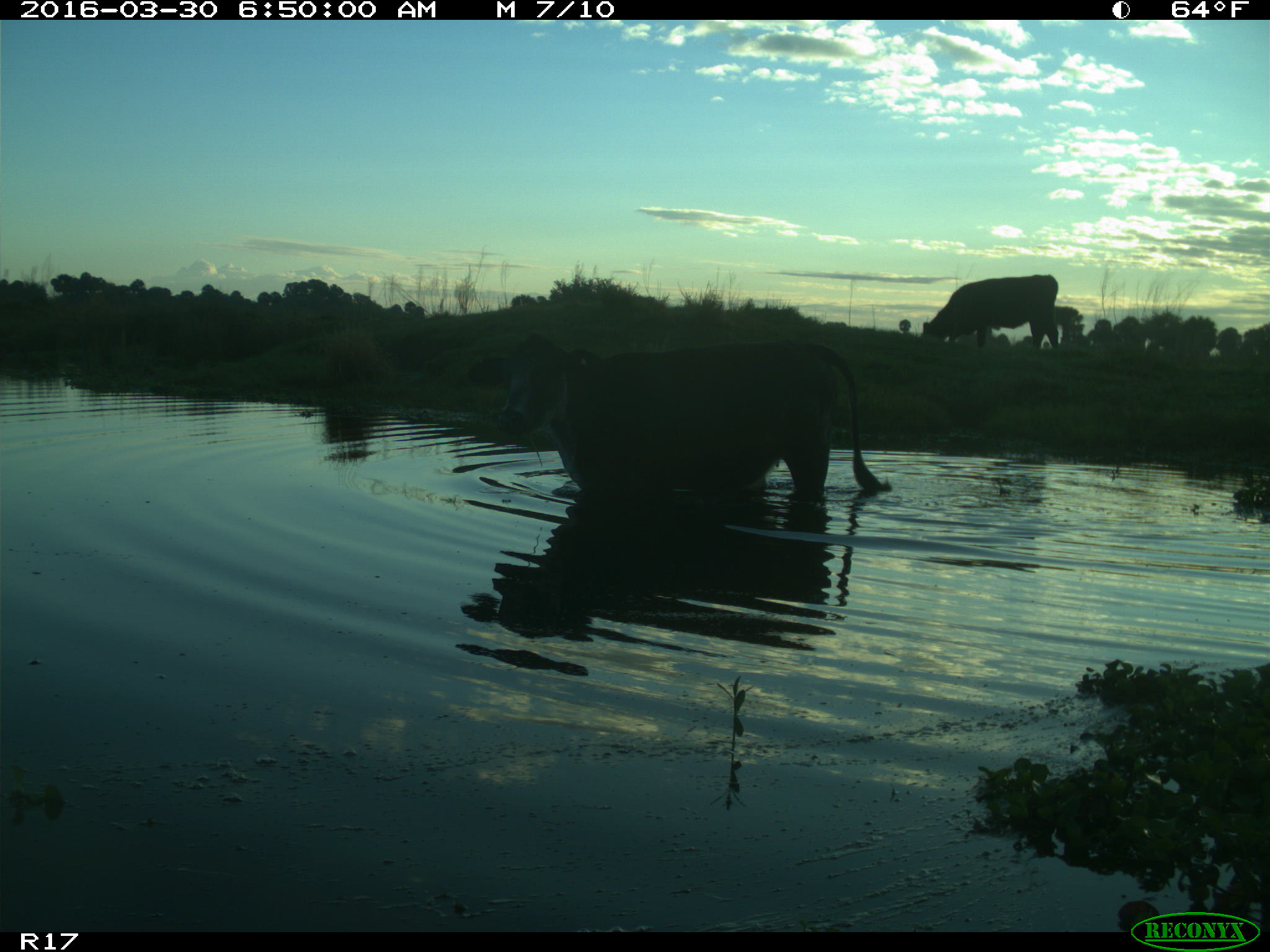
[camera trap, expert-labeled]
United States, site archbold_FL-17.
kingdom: Animalia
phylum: Chordata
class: Mammalia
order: Artiodactyla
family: Bovidae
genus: Bos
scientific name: Bos taurus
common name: domestic cow